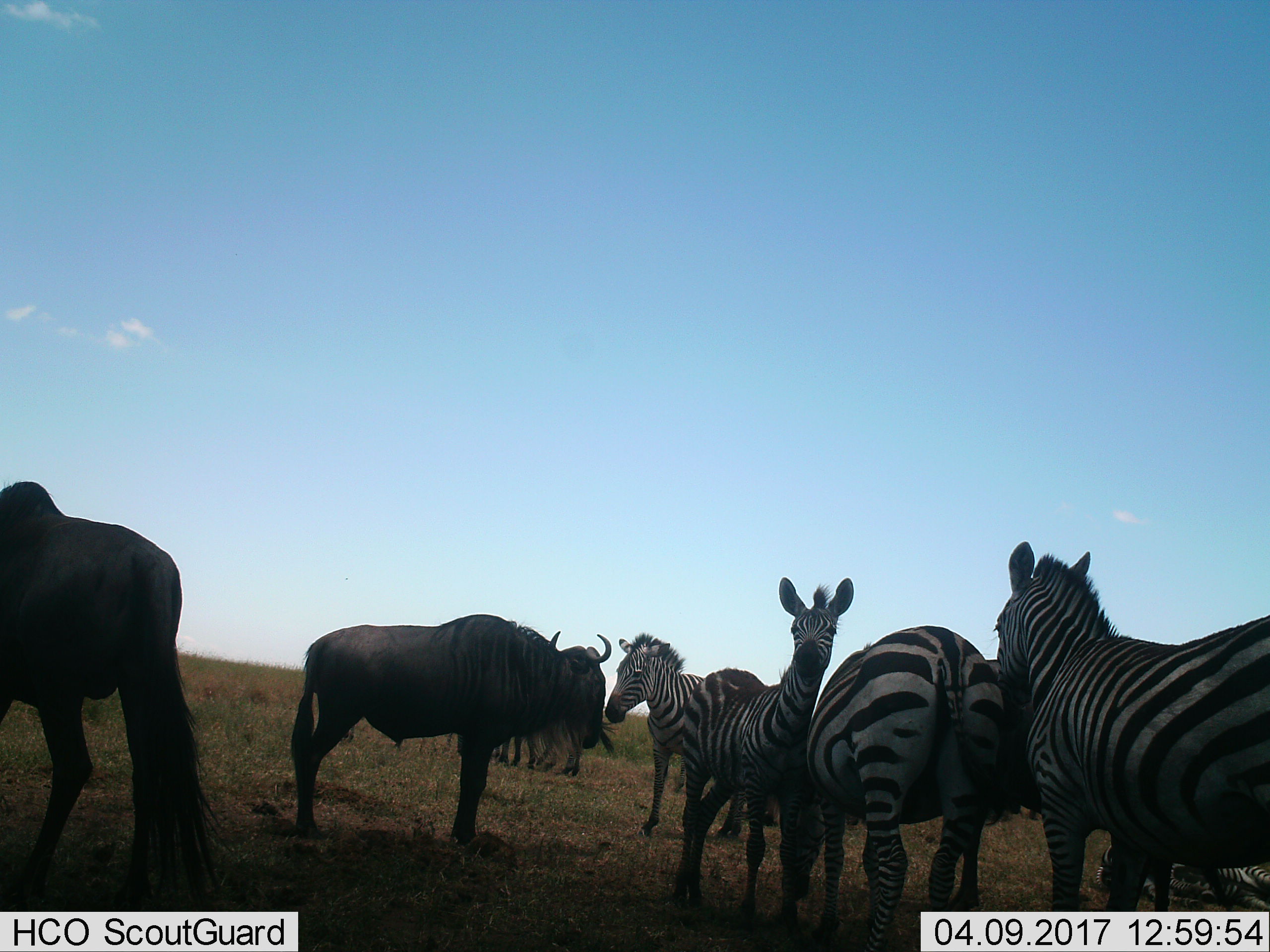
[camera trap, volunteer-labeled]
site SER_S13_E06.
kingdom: Animalia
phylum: Chordata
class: Mammalia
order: Artiodactyla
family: Bovidae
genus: Connochaetes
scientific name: Connochaetes taurinus taurinus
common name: blue wildebeest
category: wildebeestblue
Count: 3.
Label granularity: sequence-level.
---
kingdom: Animalia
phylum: Chordata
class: Mammalia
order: Perissodactyla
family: Equidae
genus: Equus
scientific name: Equus quagga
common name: plains zebra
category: zebraplains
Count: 5.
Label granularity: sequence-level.